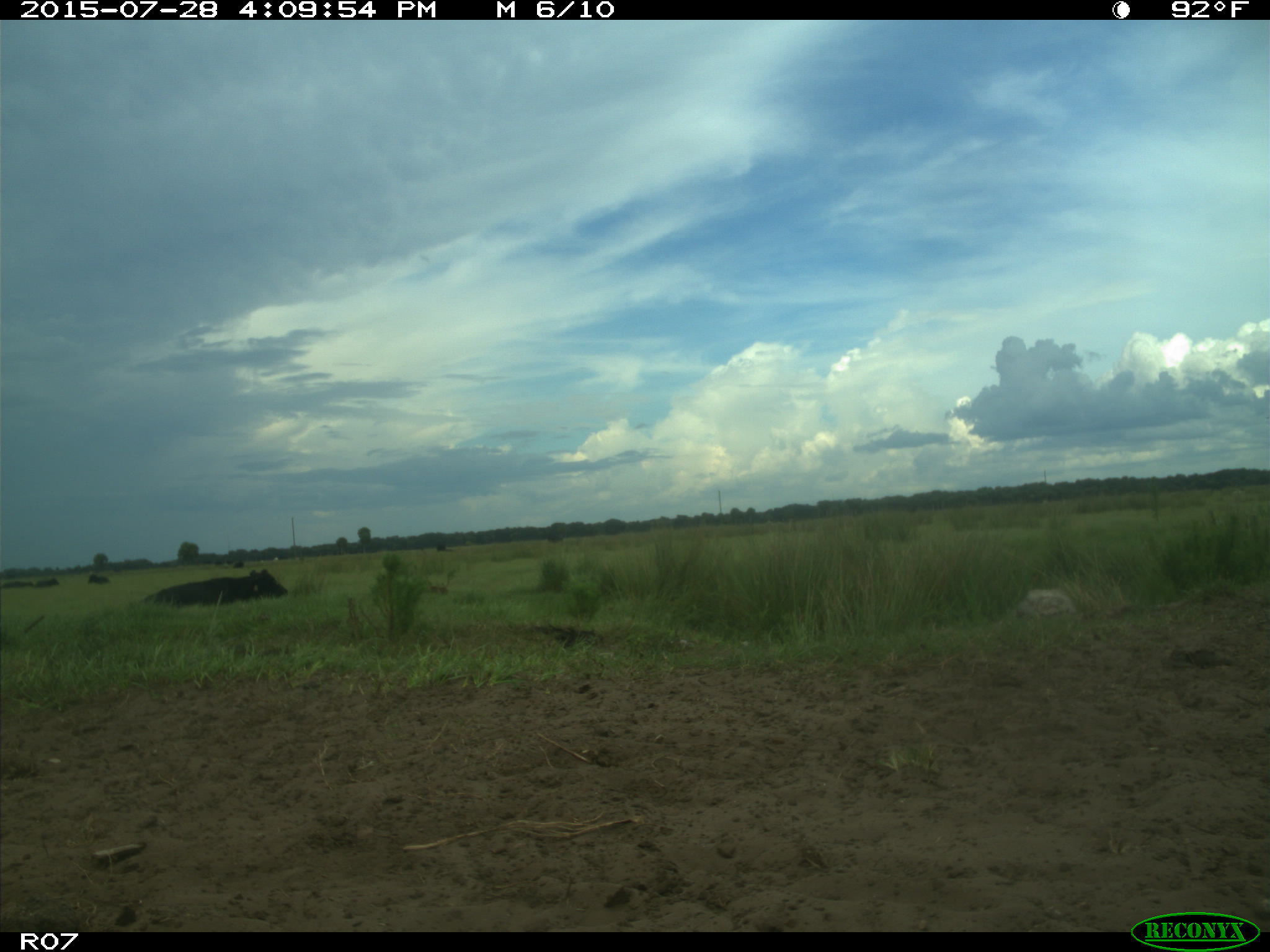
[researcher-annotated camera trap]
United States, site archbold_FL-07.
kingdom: Animalia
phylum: Chordata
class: Mammalia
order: Artiodactyla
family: Bovidae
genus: Bos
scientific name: Bos taurus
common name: domestic cow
Bos taurus (domestic cow).